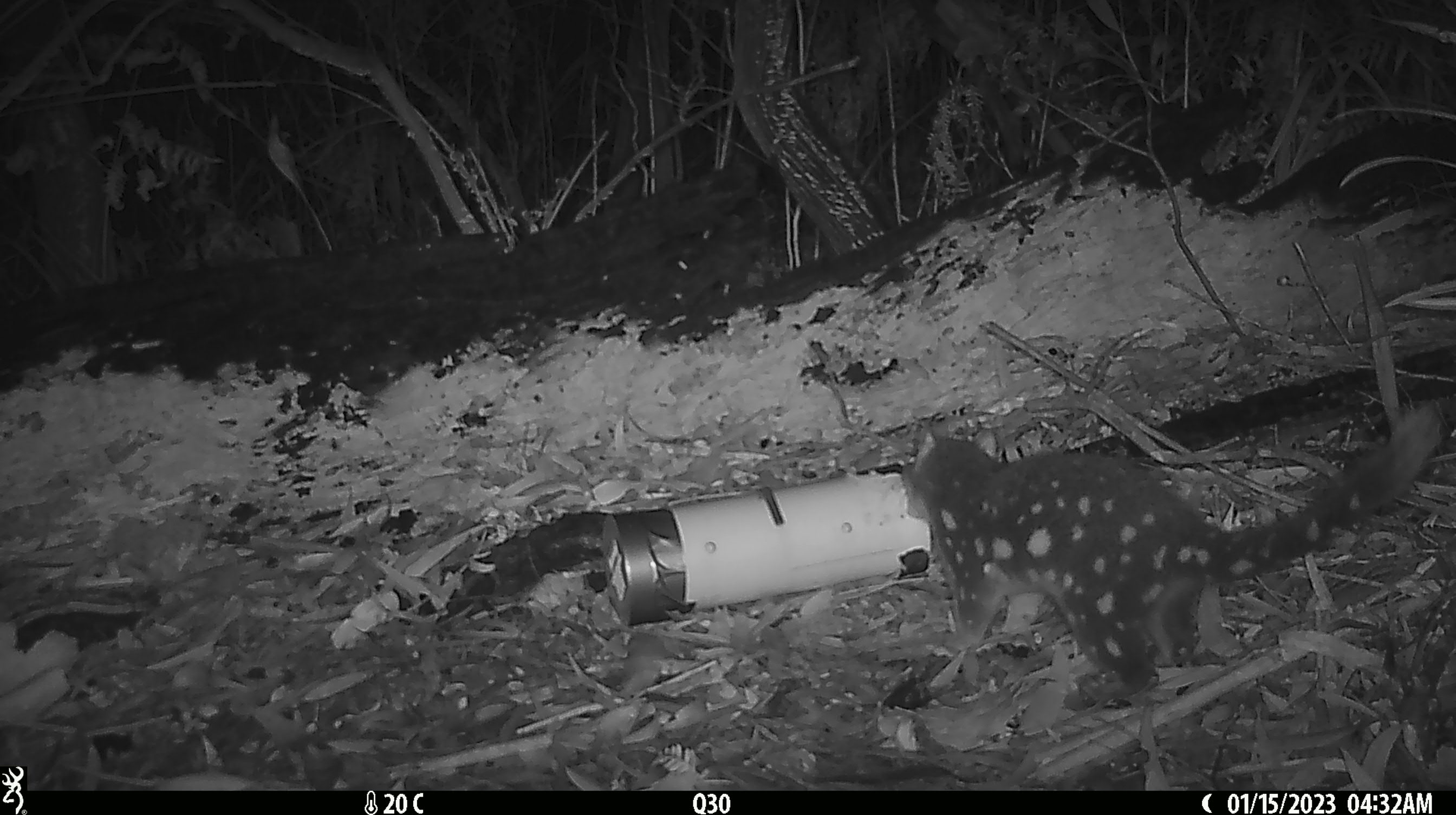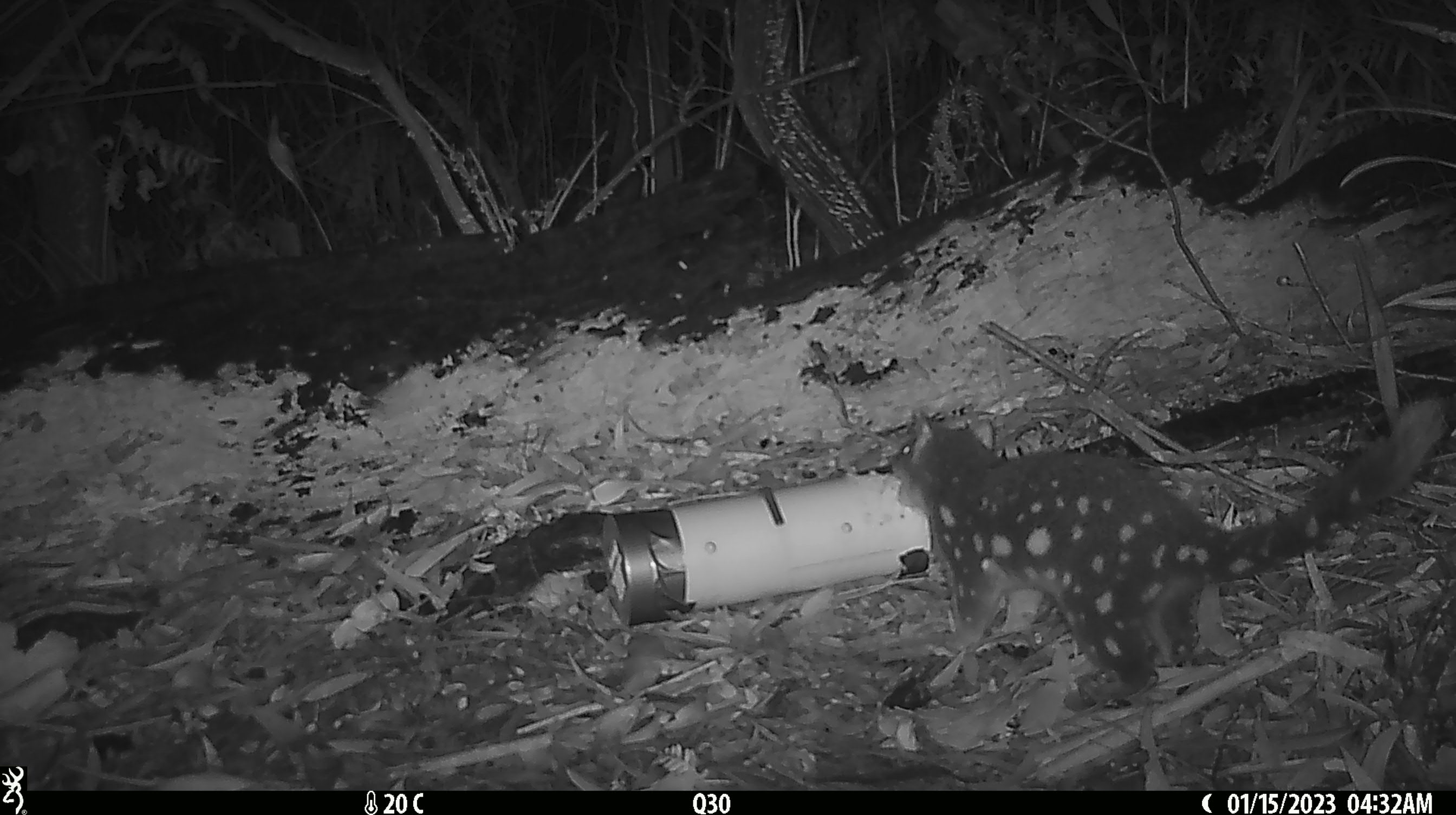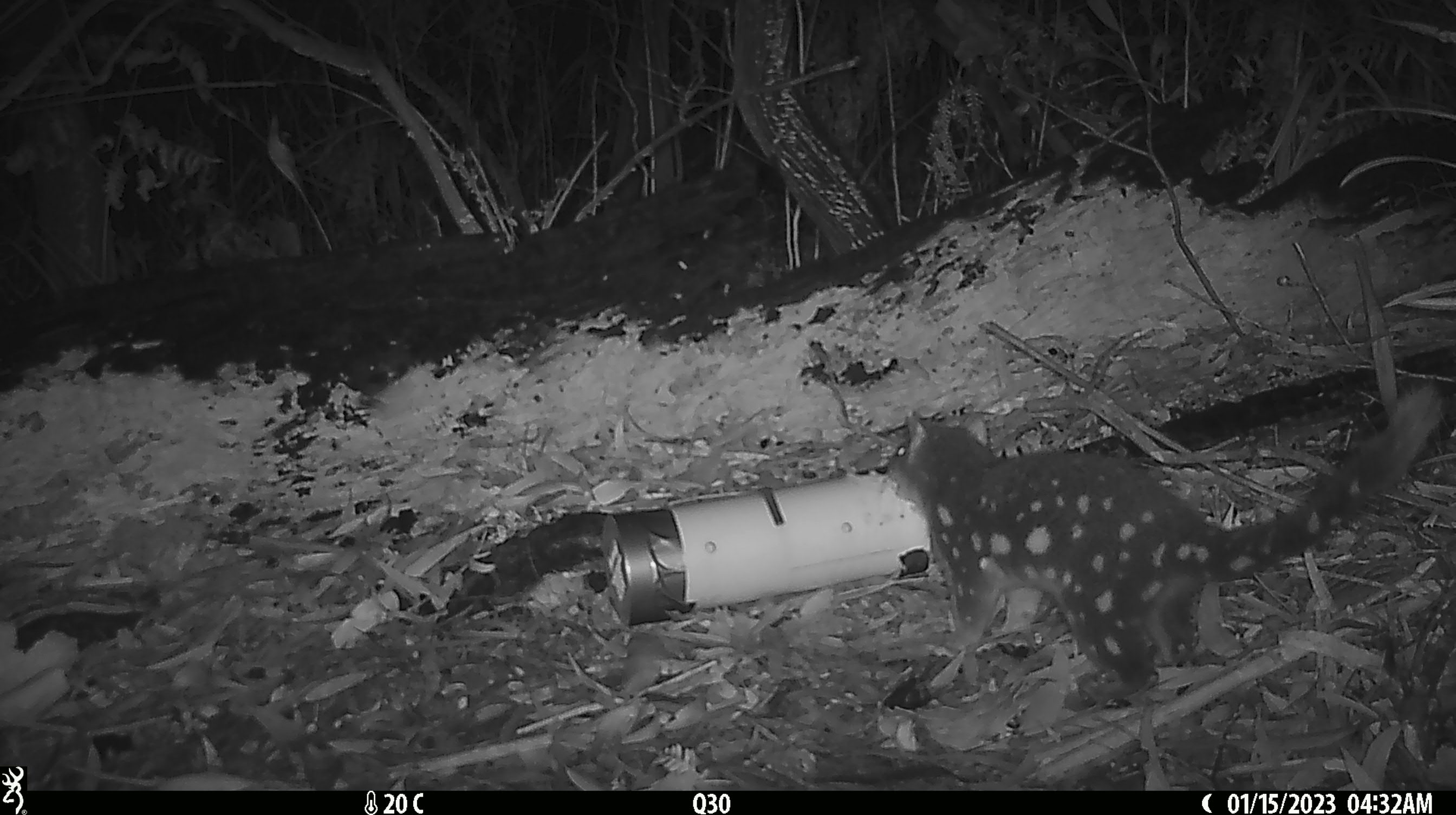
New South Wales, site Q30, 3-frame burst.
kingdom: Animalia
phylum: Chordata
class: Mammalia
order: Dasyuromorphia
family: Dasyuridae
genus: Dasyurus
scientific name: Dasyurus maculatus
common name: spotted-tailed quoll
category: quoll